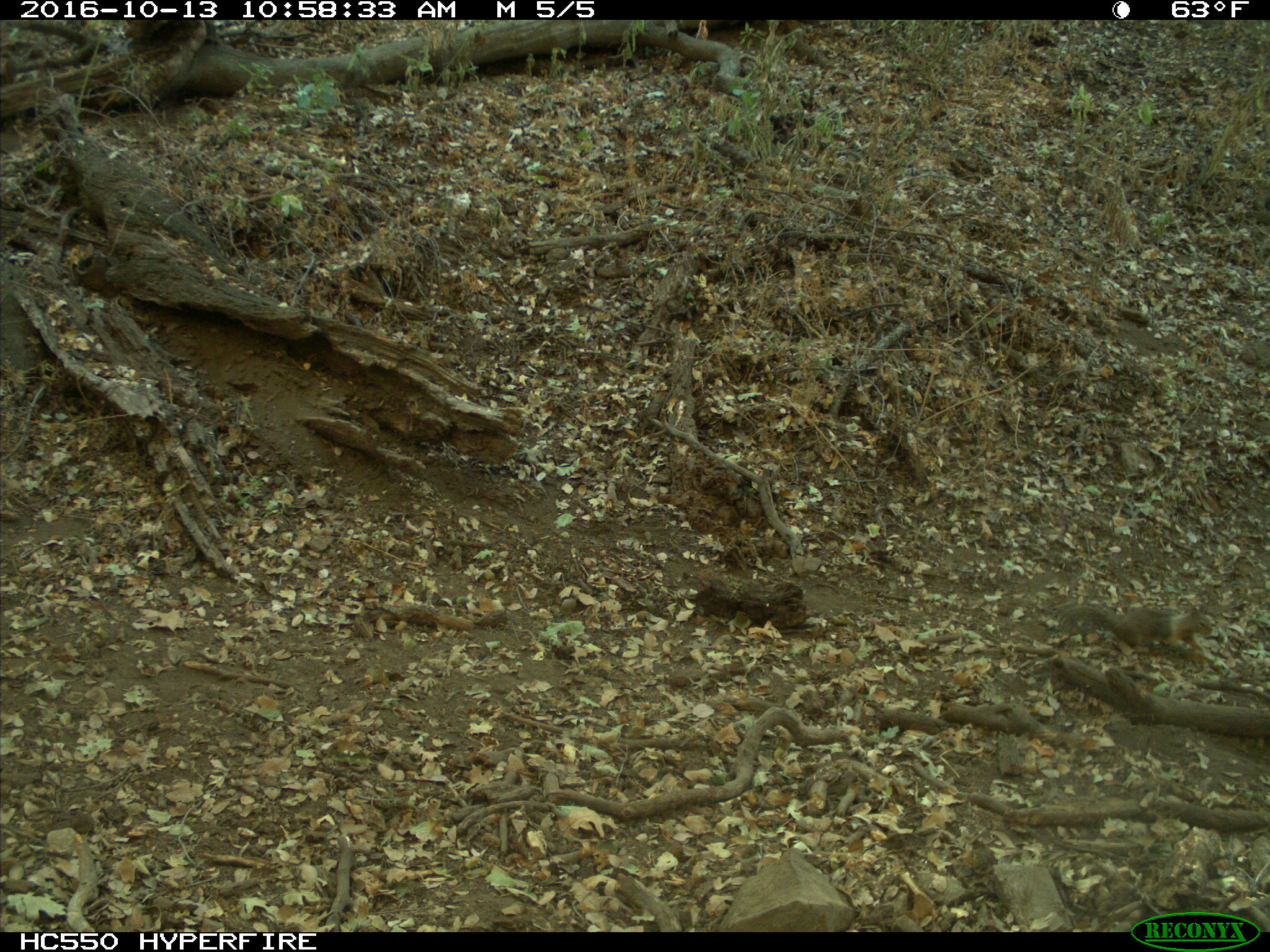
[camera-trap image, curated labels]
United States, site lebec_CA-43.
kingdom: Animalia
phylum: Chordata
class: Mammalia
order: Rodentia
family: Sciuridae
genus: Otospermophilus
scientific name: Otospermophilus beecheyi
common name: california ground squirrel